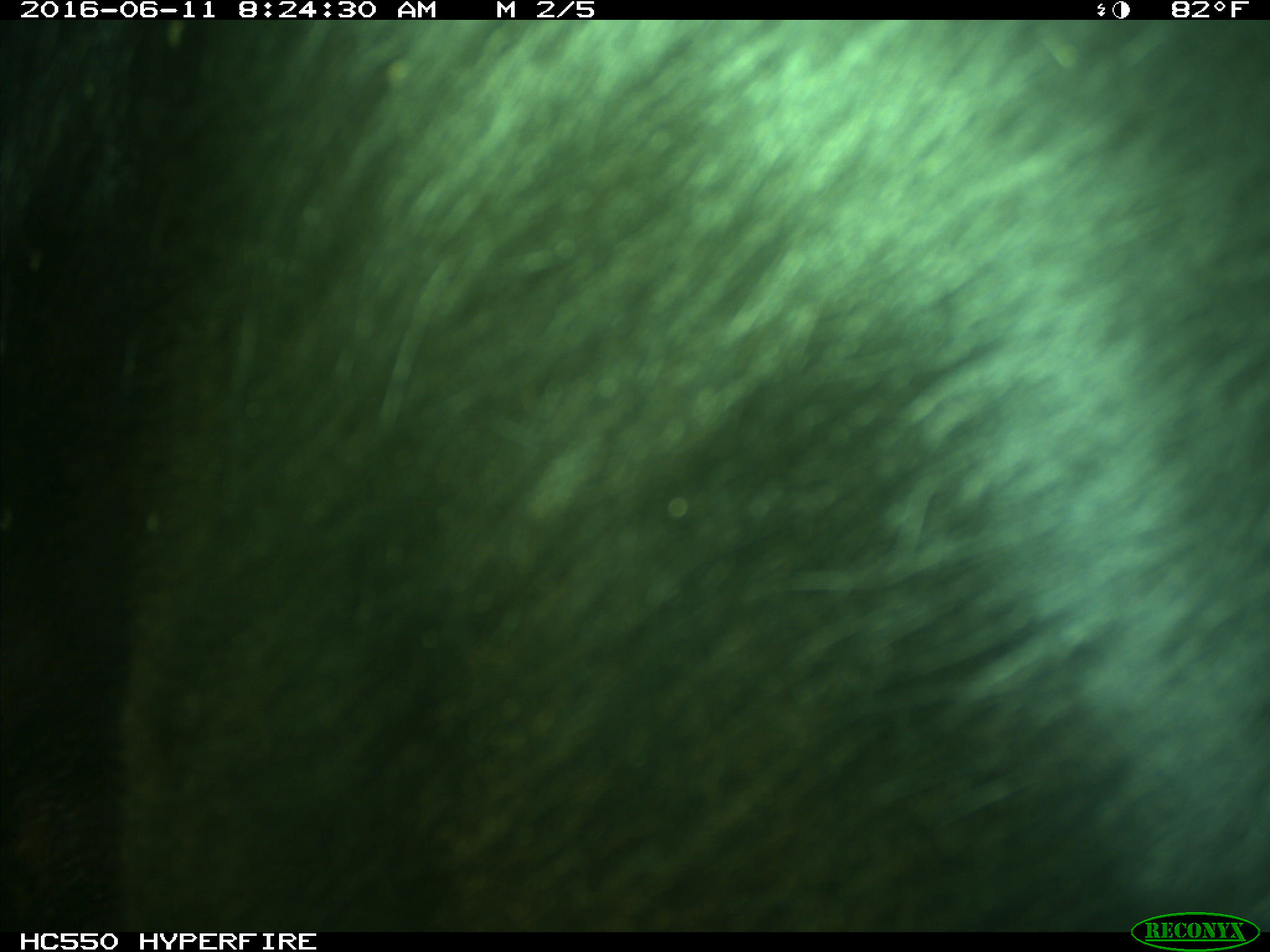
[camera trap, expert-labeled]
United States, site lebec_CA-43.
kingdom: Animalia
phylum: Chordata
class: Mammalia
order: Artiodactyla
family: Bovidae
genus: Bos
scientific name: Bos taurus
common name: domestic cow